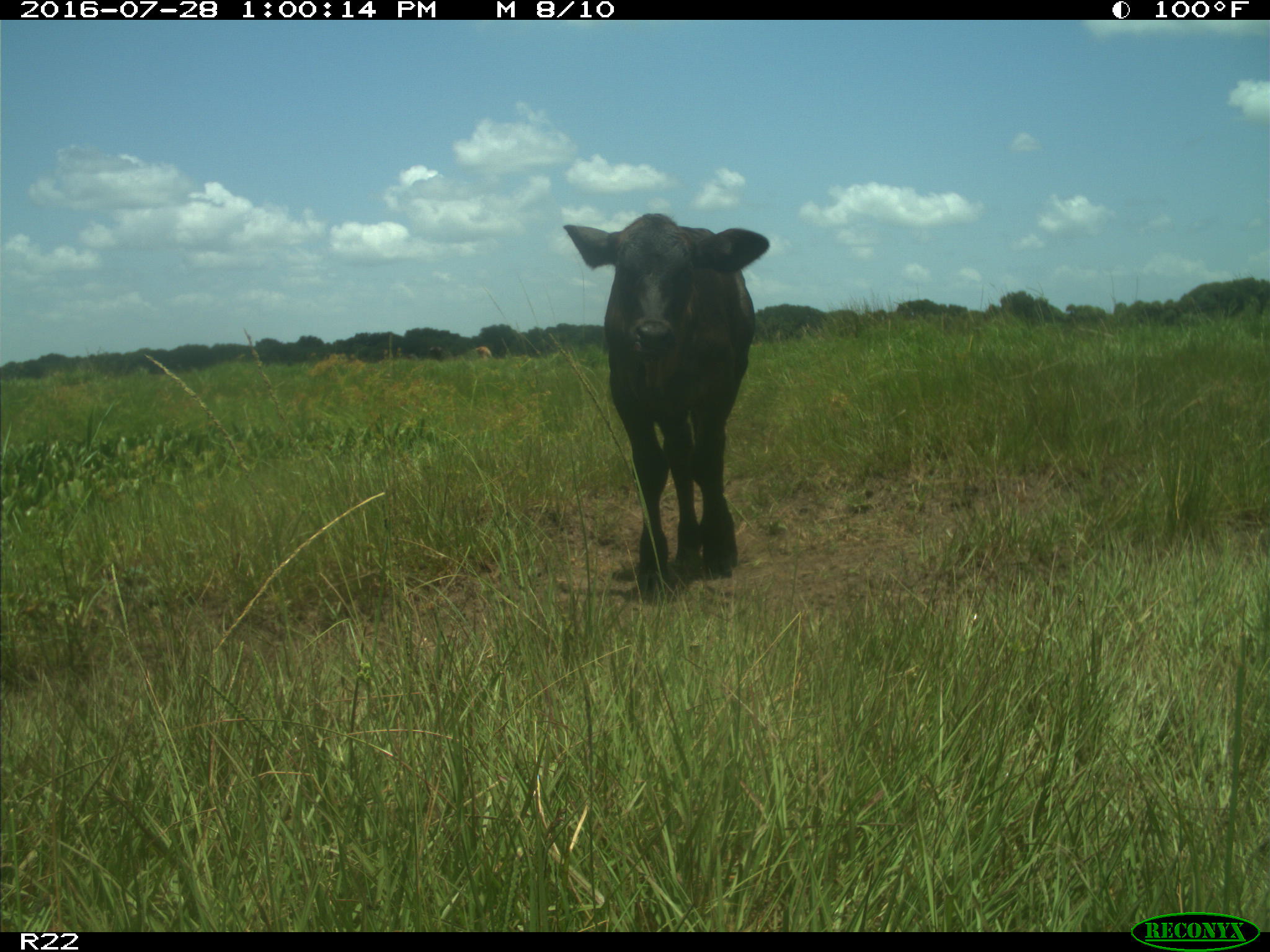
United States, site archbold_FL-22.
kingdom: Animalia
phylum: Chordata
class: Mammalia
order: Artiodactyla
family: Bovidae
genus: Bos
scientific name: Bos taurus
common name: domestic cow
Bos taurus (domestic cow).